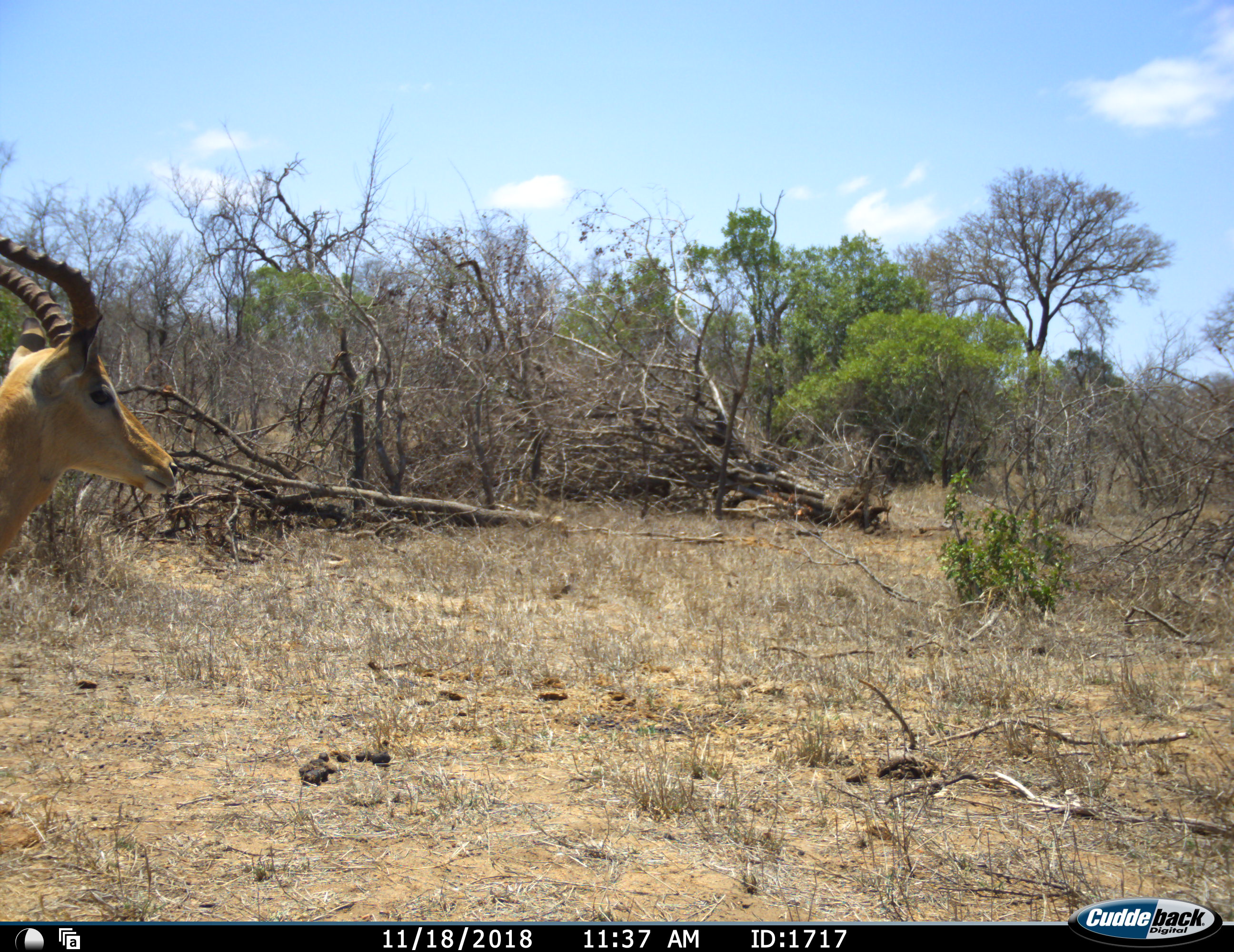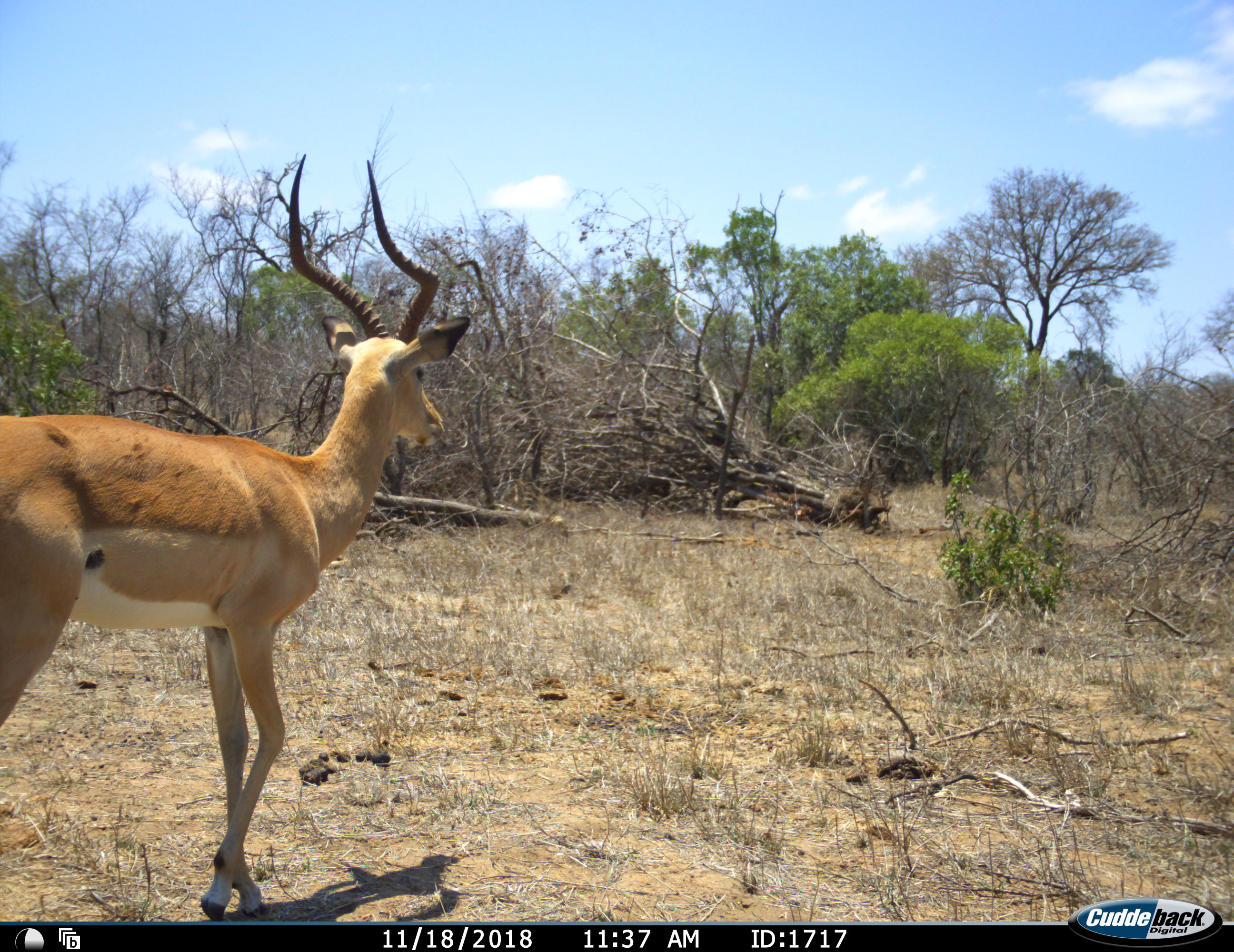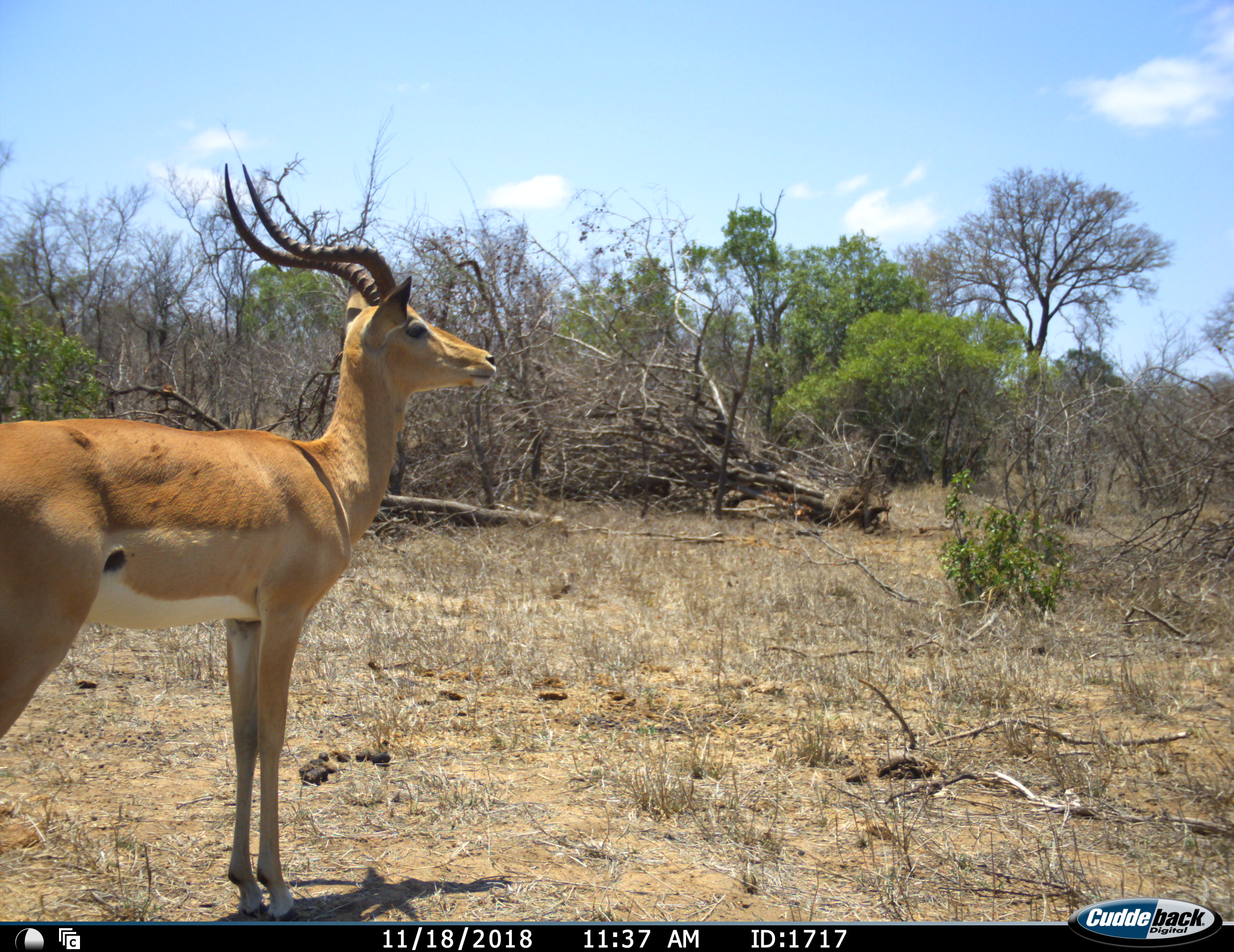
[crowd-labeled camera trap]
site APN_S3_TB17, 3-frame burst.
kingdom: Animalia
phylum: Chordata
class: Mammalia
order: Artiodactyla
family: Bovidae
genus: Aepyceros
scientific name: Aepyceros melampus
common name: impala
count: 1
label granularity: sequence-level